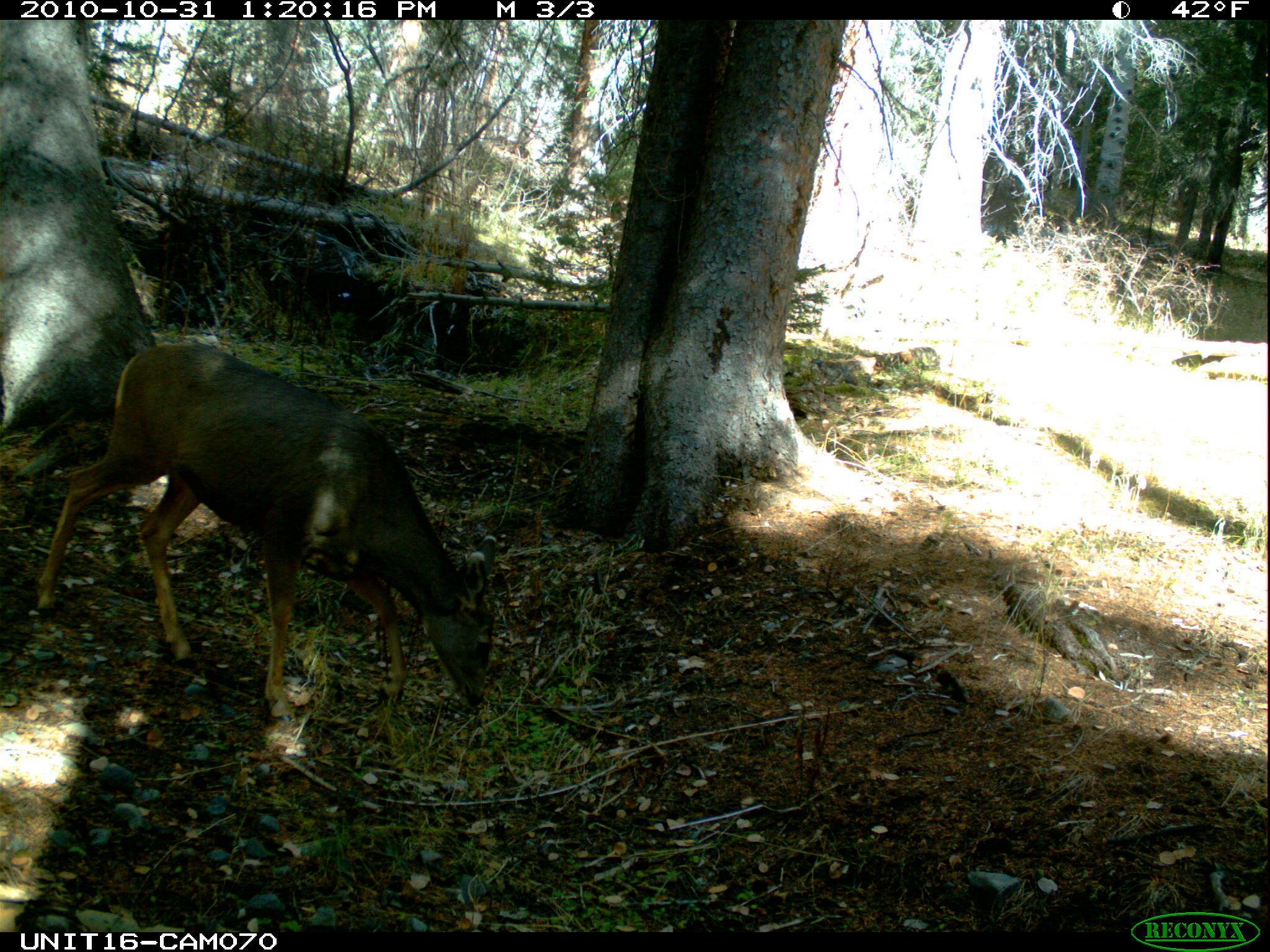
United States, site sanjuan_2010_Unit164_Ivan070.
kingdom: Animalia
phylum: Chordata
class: Mammalia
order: Artiodactyla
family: Cervidae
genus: Odocoileus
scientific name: Odocoileus hemionus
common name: mule deer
Odocoileus hemionus (mule deer).